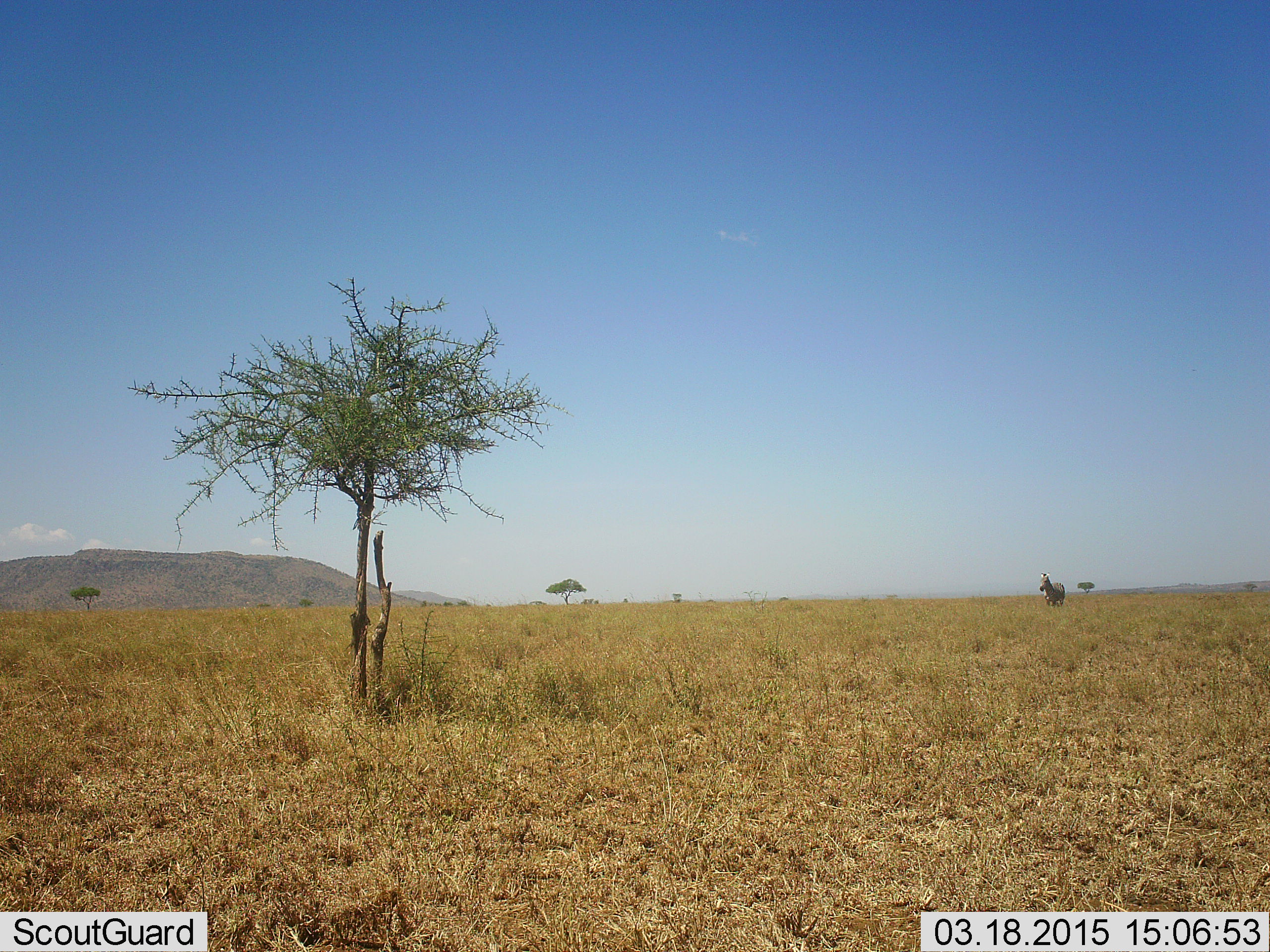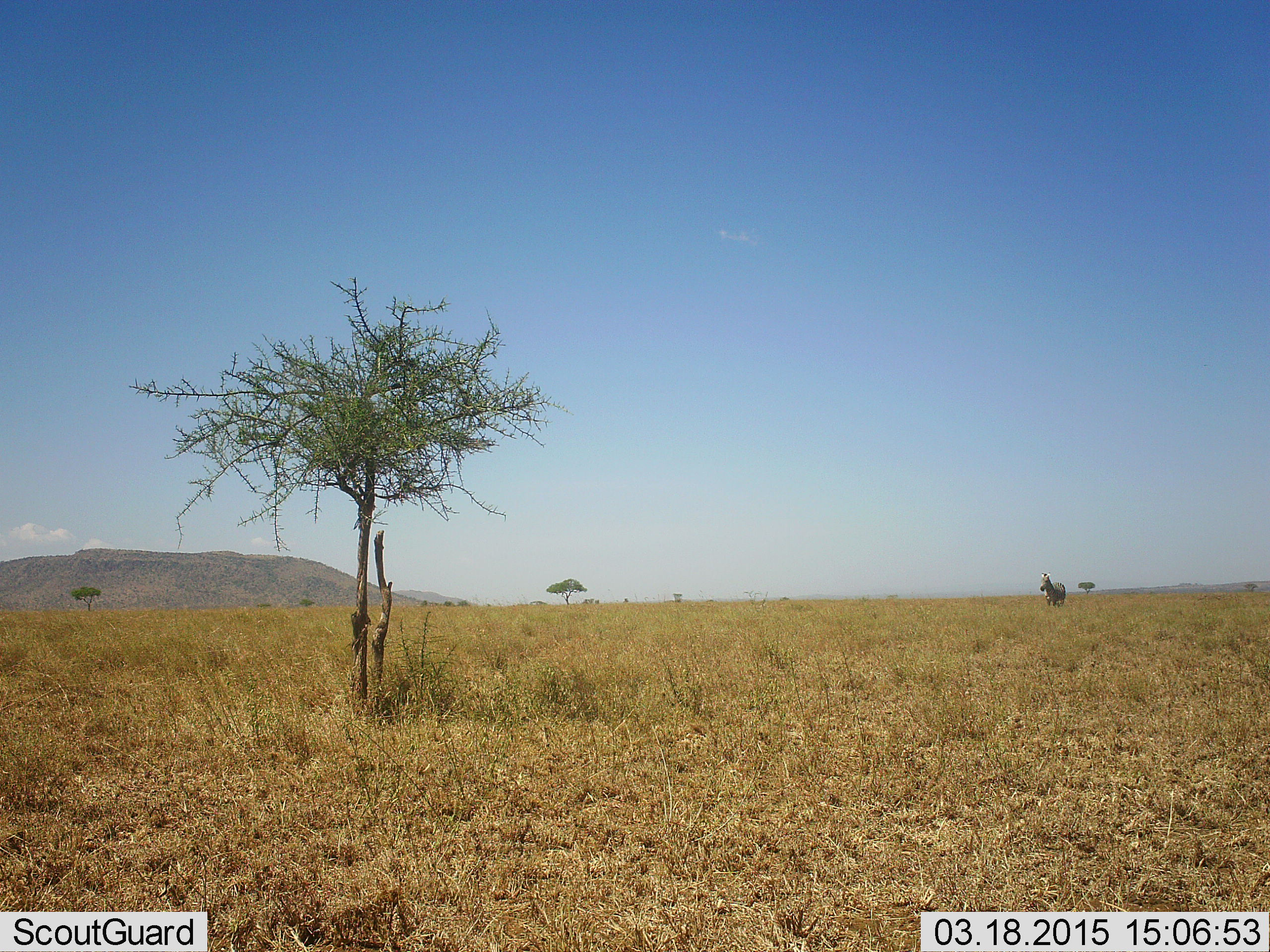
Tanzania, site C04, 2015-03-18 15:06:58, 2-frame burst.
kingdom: Animalia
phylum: Chordata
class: Mammalia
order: Perissodactyla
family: Equidae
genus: Equus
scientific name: Equus quagga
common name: plains zebra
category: zebra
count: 1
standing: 90%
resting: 0%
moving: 10%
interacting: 0%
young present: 0%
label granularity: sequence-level